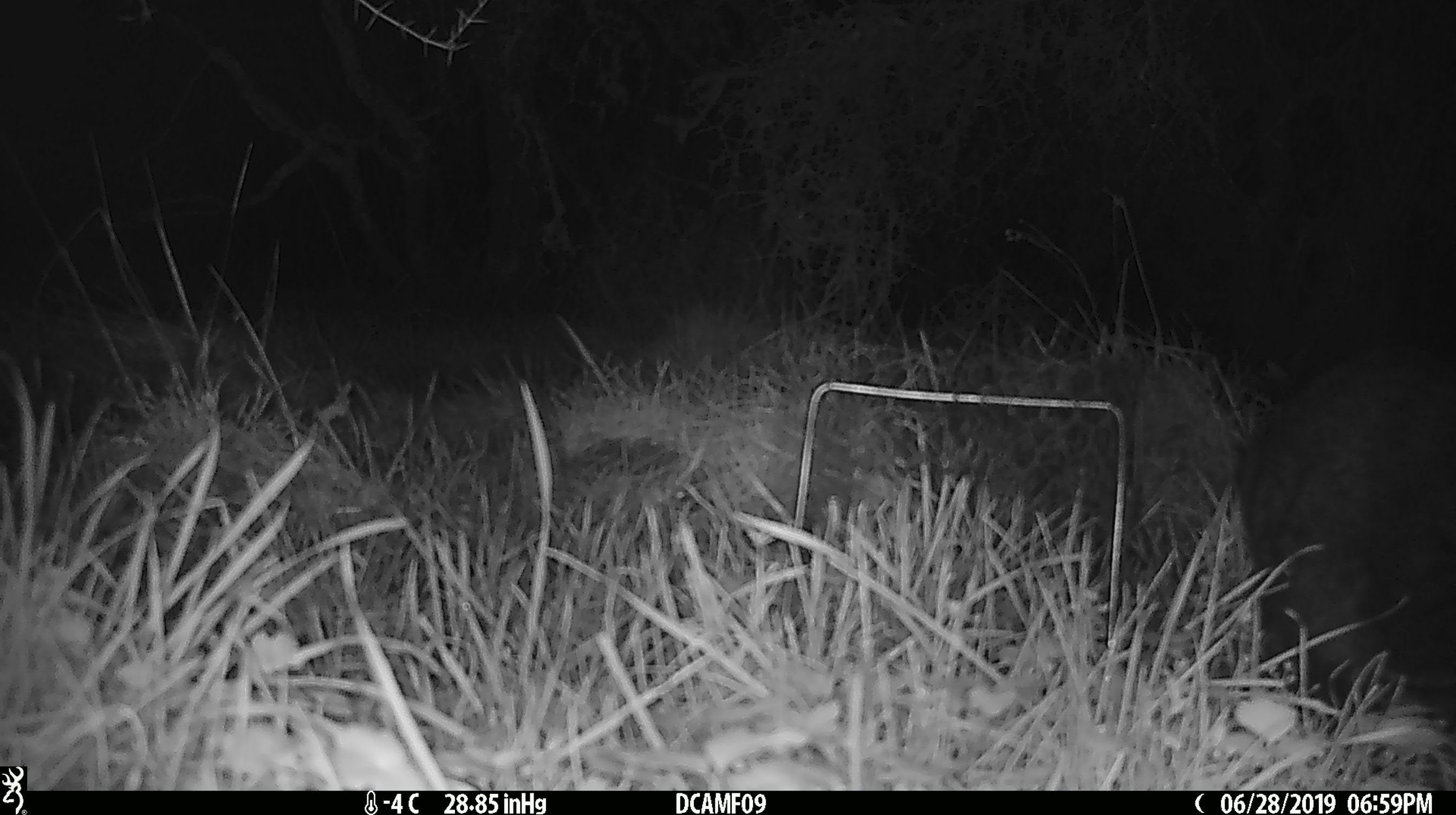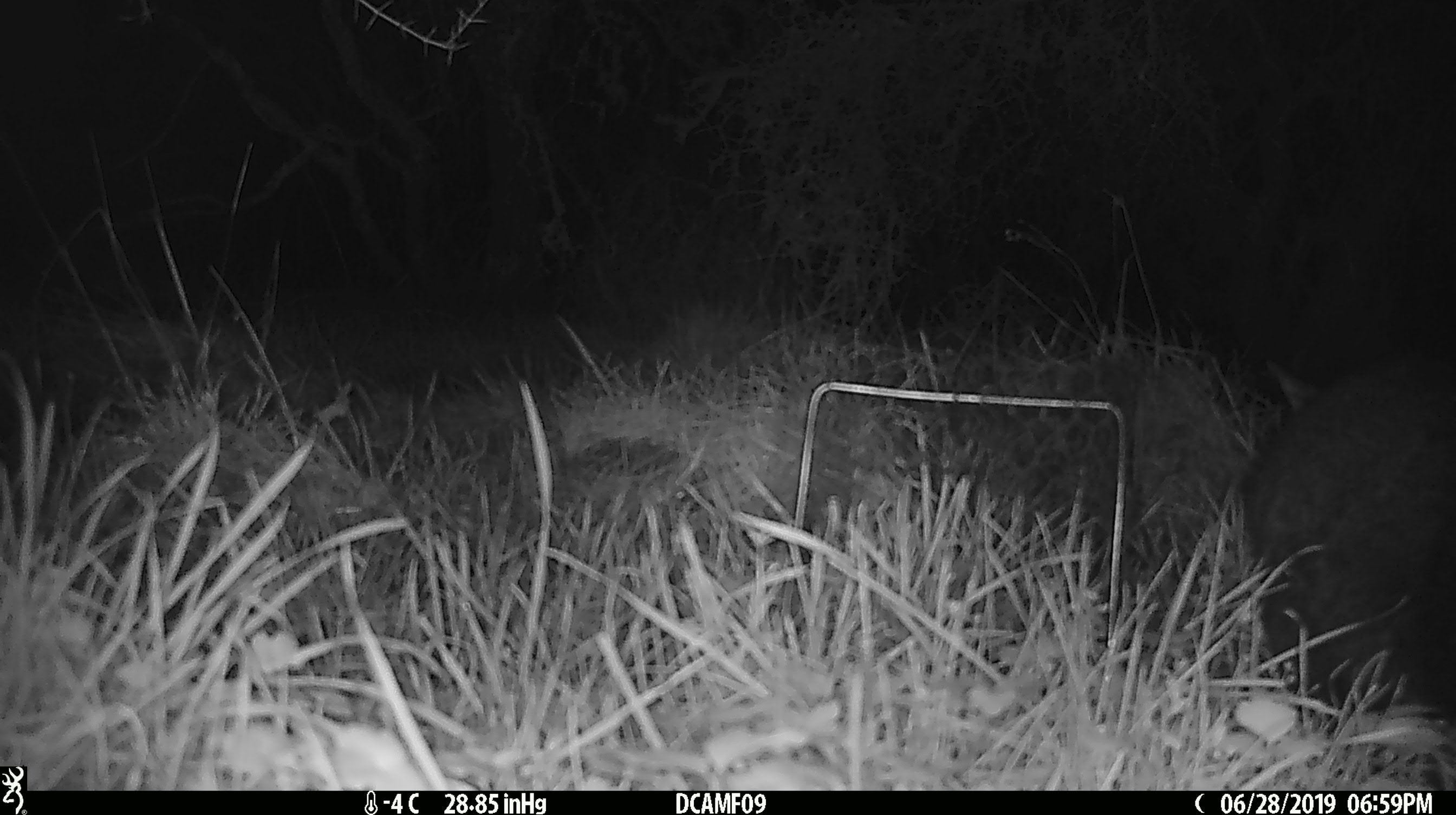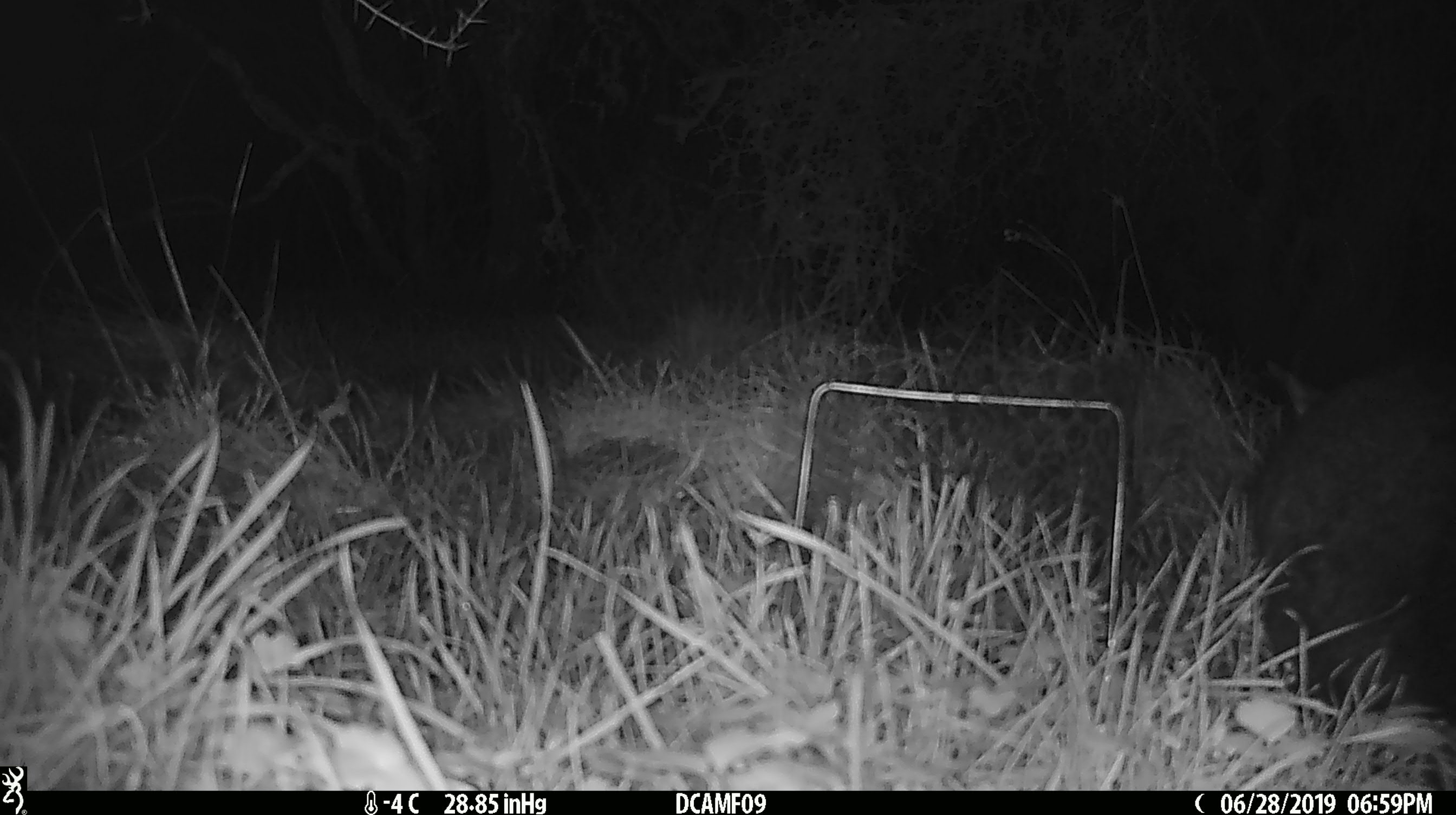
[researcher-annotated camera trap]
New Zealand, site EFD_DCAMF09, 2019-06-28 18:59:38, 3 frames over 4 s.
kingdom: Animalia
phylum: Chordata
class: Mammalia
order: Diprotodontia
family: Phalangeridae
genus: Trichosurus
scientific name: Trichosurus vulpecula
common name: common brushtail possum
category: possum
Possum (common brushtail possum) (Trichosurus vulpecula).